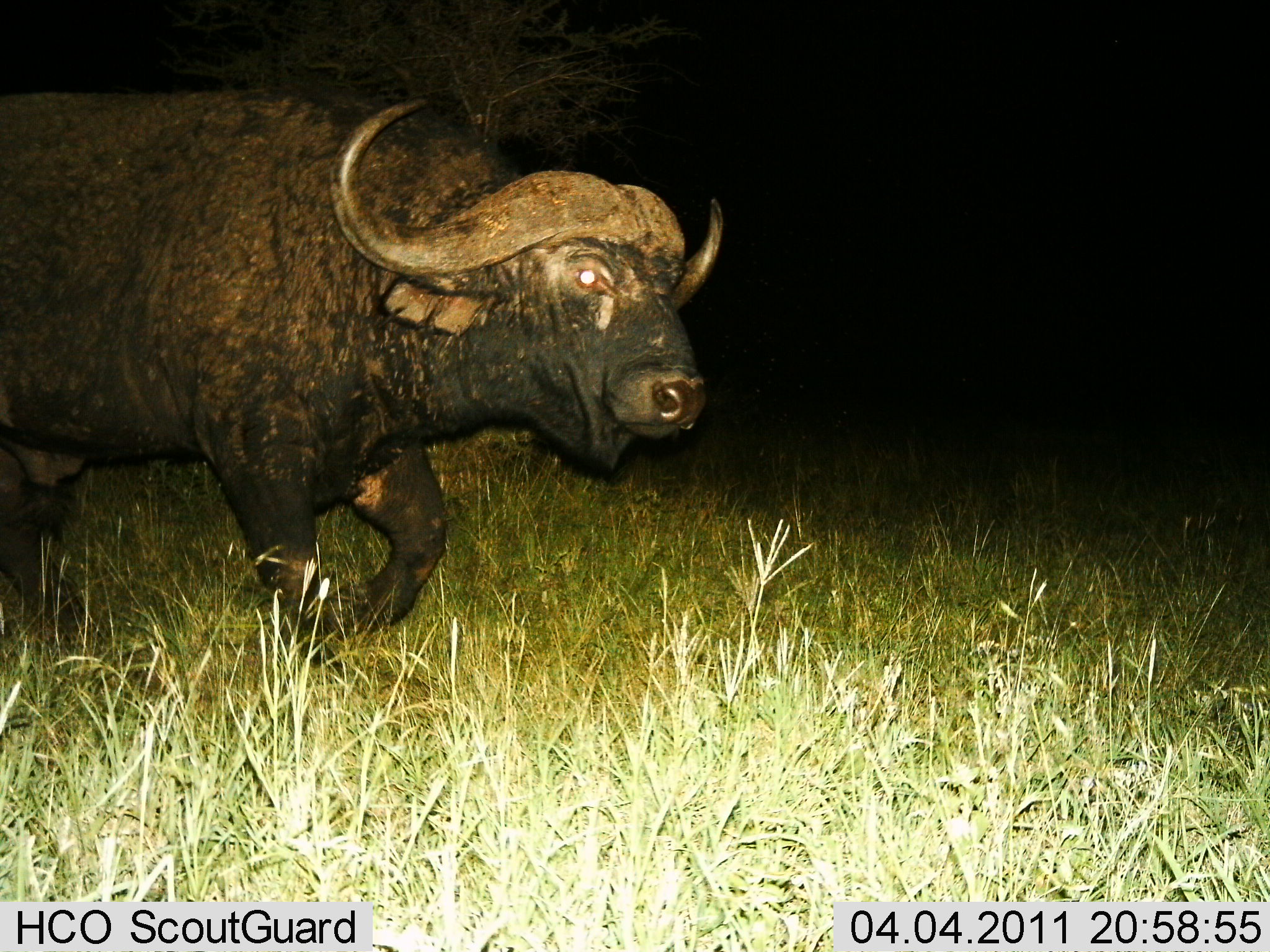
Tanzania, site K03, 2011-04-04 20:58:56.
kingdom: Animalia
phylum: Chordata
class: Mammalia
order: Artiodactyla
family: Bovidae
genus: Syncerus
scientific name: Syncerus caffer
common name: cape buffalo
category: buffalo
Buffalo (cape buffalo) (Syncerus caffer), count 1. Behavior (volunteer vote fractions): standing 8%, resting 0%, moving 100%, interacting 0%. Young present (vote fraction): 0%. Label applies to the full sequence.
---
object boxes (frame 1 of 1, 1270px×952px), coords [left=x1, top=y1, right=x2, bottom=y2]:
animal: [left=0, top=88, right=734, bottom=691]